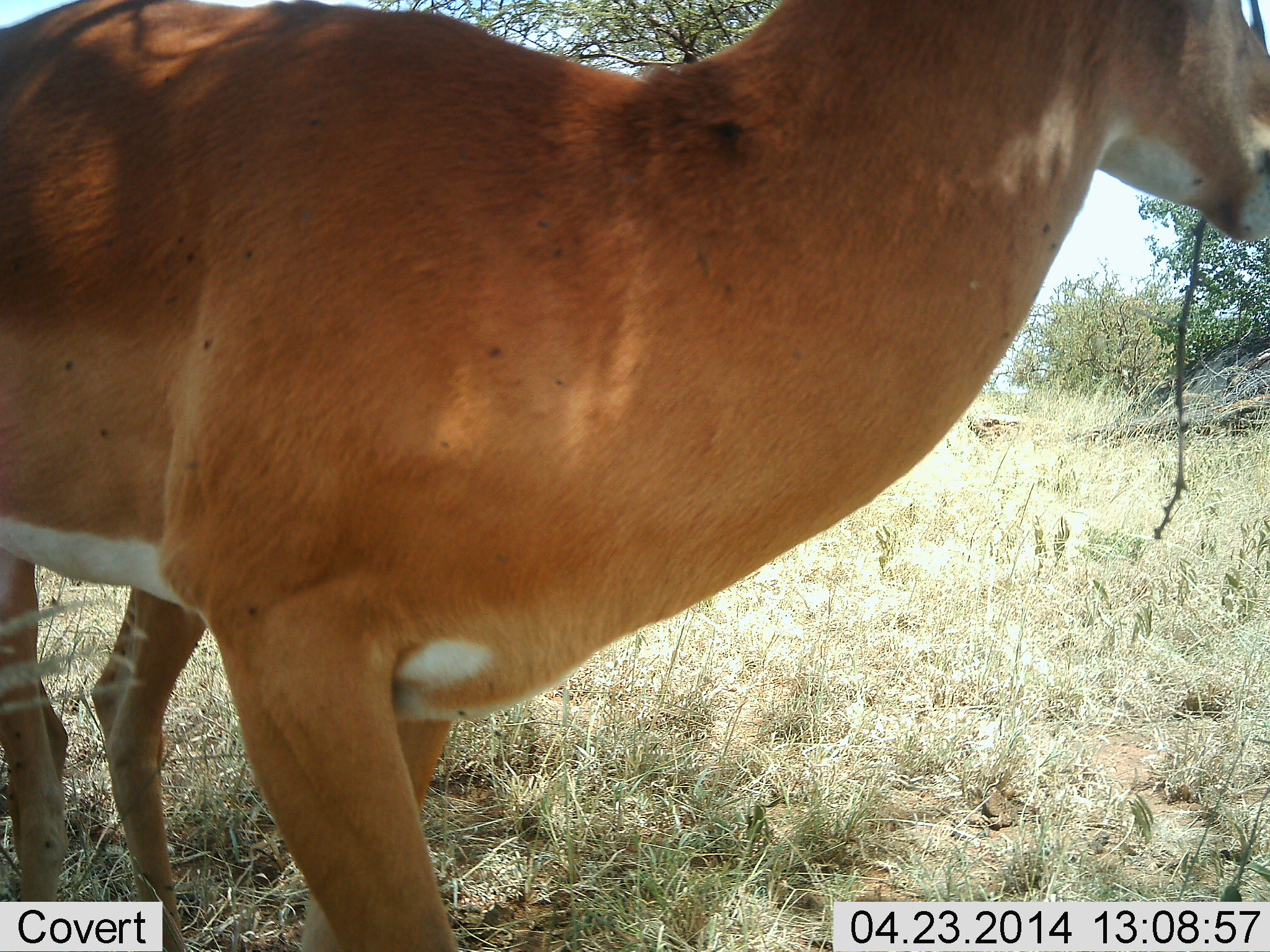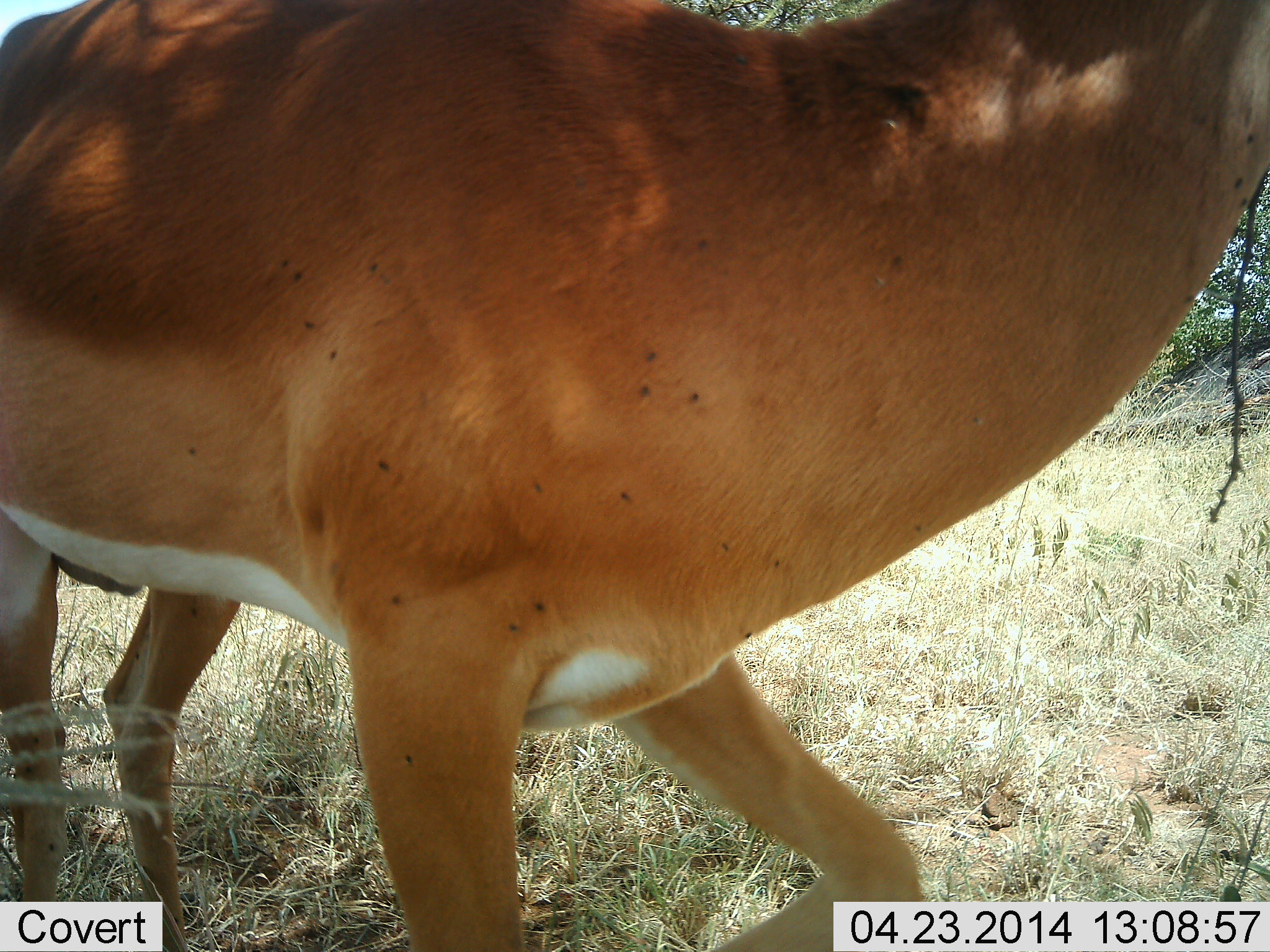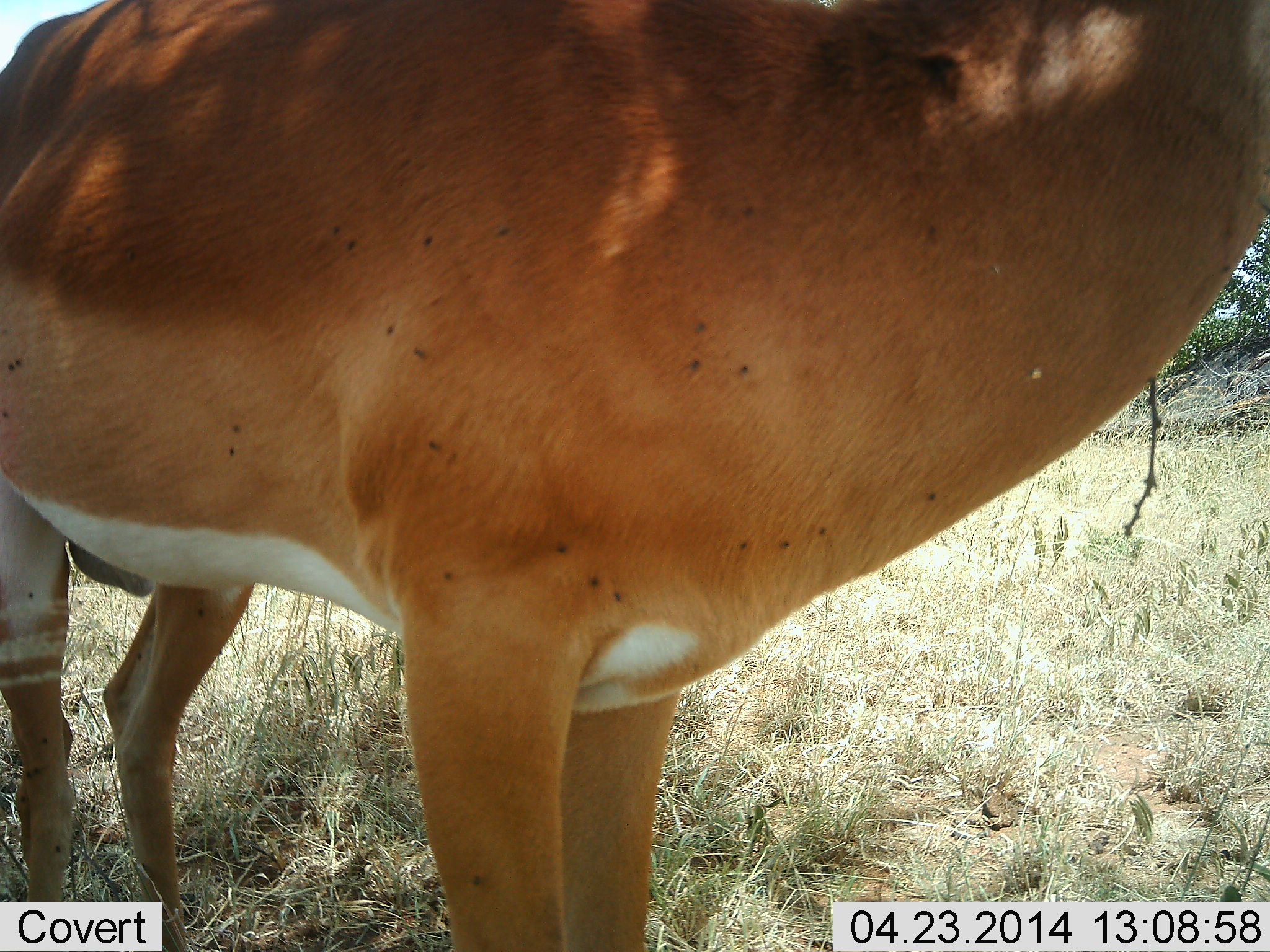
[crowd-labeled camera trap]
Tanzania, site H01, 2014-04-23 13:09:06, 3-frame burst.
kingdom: Animalia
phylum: Chordata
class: Mammalia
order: Artiodactyla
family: Bovidae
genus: Aepyceros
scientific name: Aepyceros melampus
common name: impala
Impala (Aepyceros melampus), count 1. Behavior (volunteer vote fractions): standing 73%, resting 9%, moving 9%, interacting 0%. Young present (vote fraction): 0%. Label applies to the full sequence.